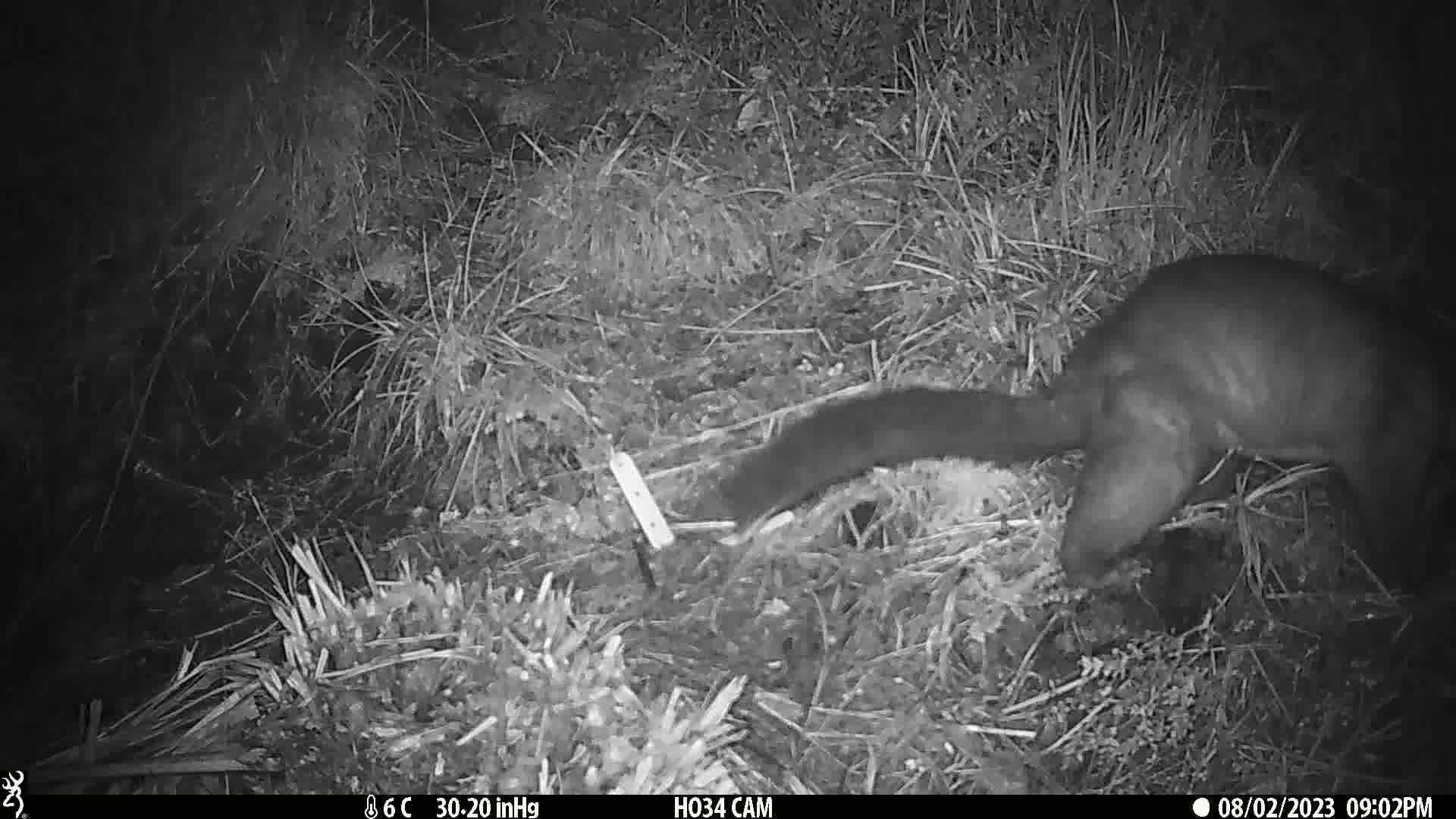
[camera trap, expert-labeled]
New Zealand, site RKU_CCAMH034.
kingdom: Animalia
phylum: Chordata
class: Mammalia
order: Diprotodontia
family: Phalangeridae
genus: Trichosurus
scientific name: Trichosurus vulpecula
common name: common brushtail possum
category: possum